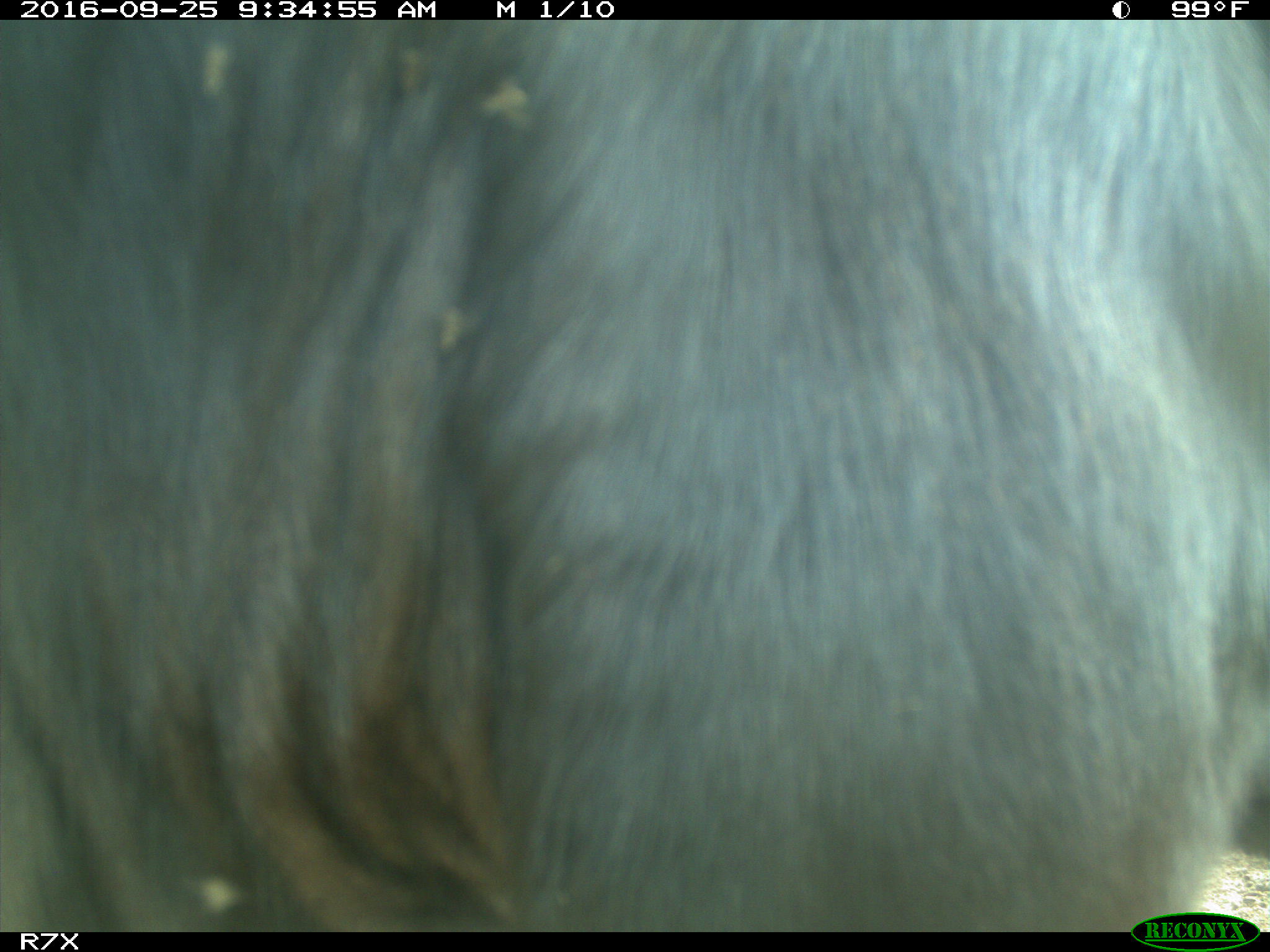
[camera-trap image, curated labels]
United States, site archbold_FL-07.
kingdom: Animalia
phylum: Chordata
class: Mammalia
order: Artiodactyla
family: Bovidae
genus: Bos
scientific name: Bos taurus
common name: domestic cow